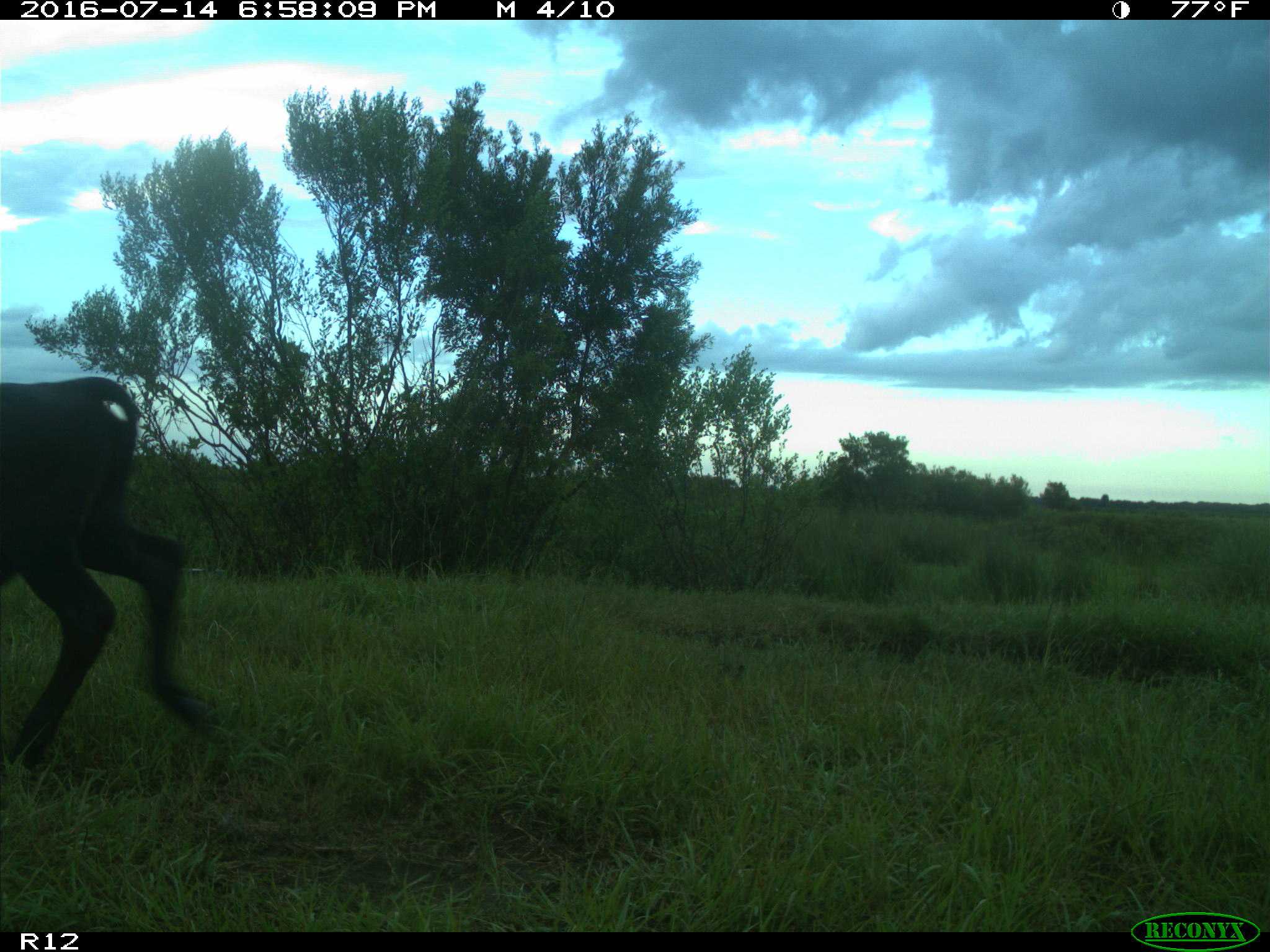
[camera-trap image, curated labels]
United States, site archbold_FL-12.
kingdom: Animalia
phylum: Chordata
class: Mammalia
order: Artiodactyla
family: Bovidae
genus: Bos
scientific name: Bos taurus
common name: domestic cow